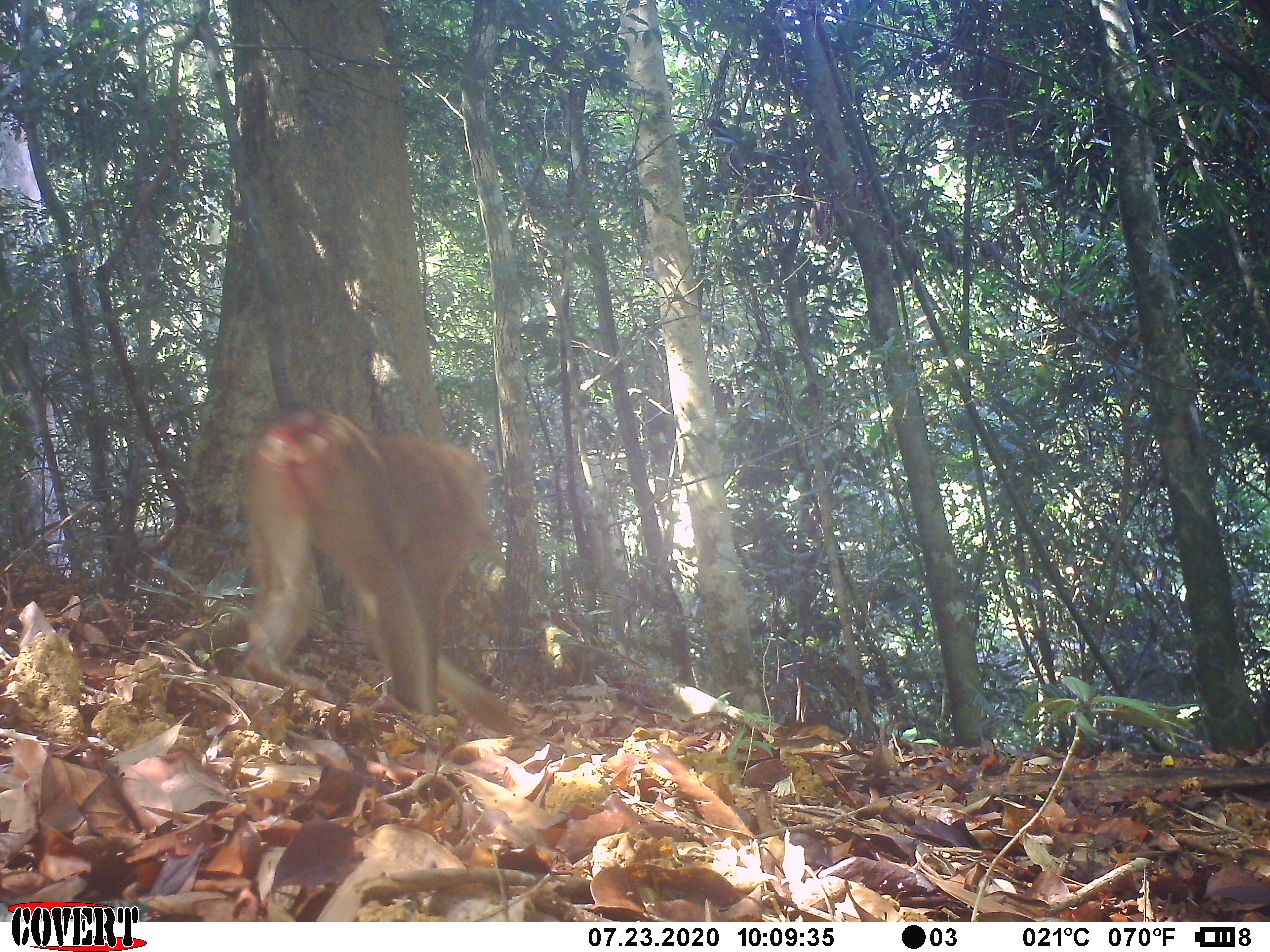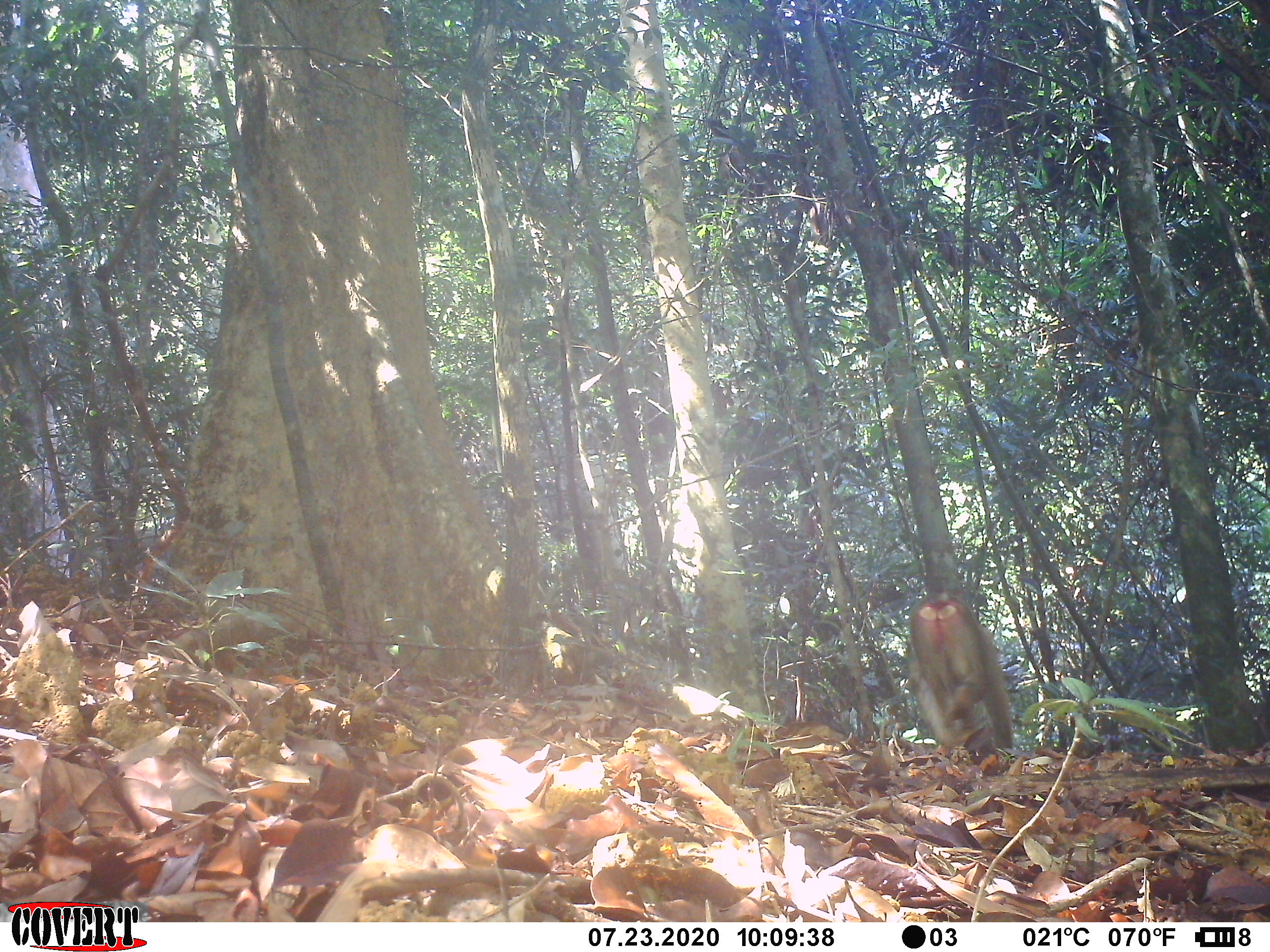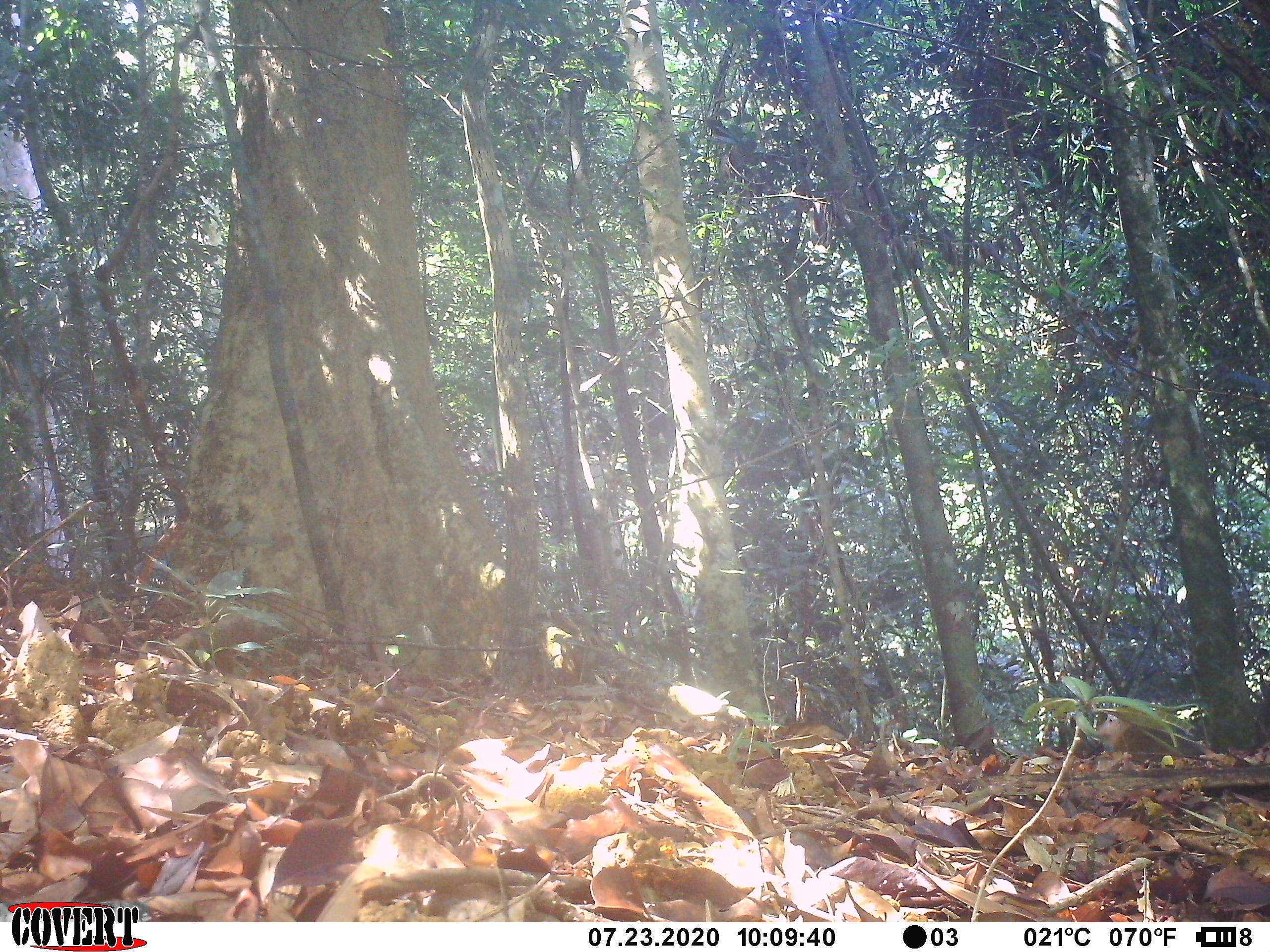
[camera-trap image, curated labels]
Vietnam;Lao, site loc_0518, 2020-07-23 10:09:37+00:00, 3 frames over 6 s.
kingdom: Animalia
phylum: Chordata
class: Mammalia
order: Primates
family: Cercopithecidae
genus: Macaca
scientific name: Macaca nemestrina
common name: pig-tailed macaque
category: pig tailed macaque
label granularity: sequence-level